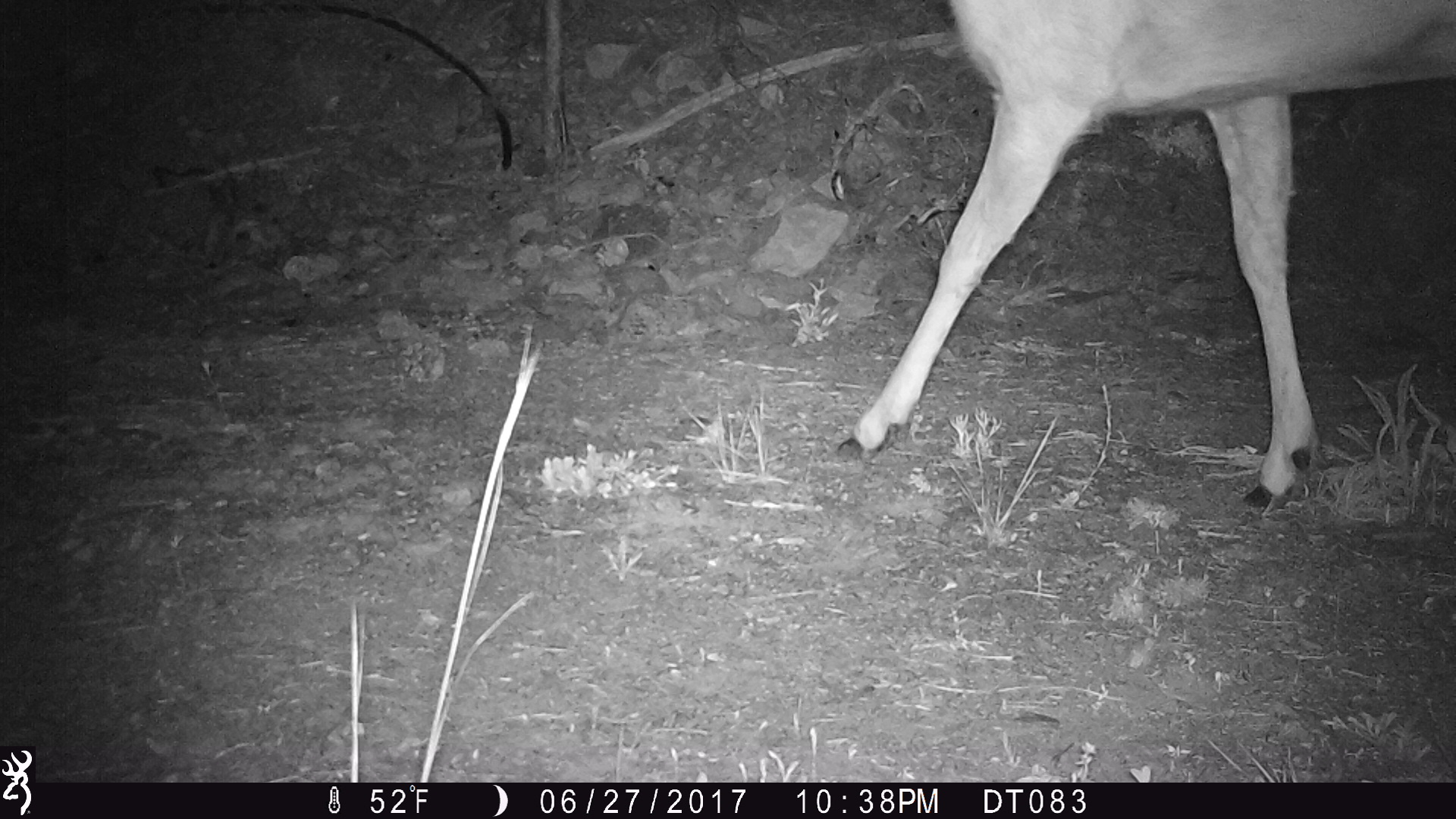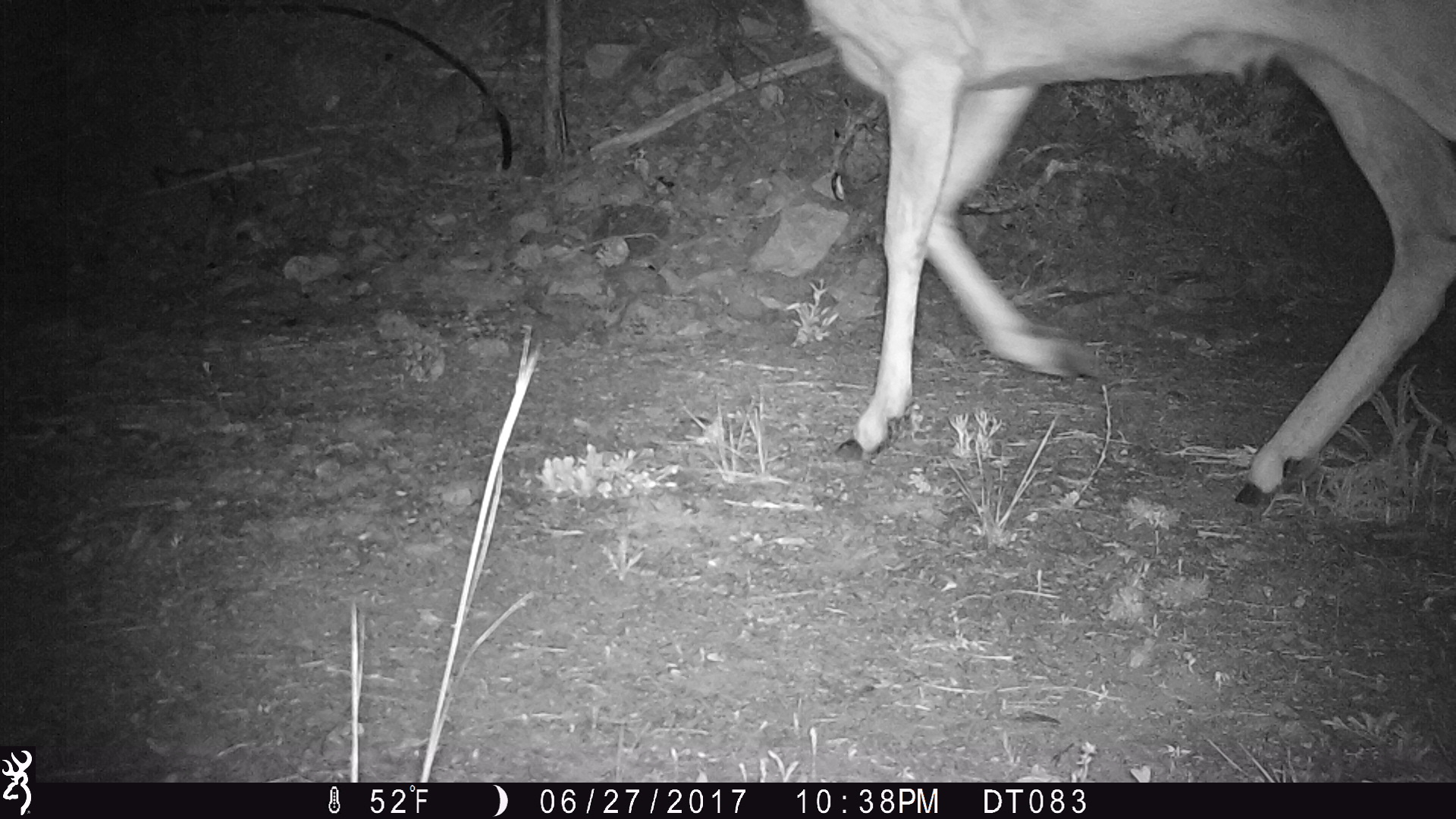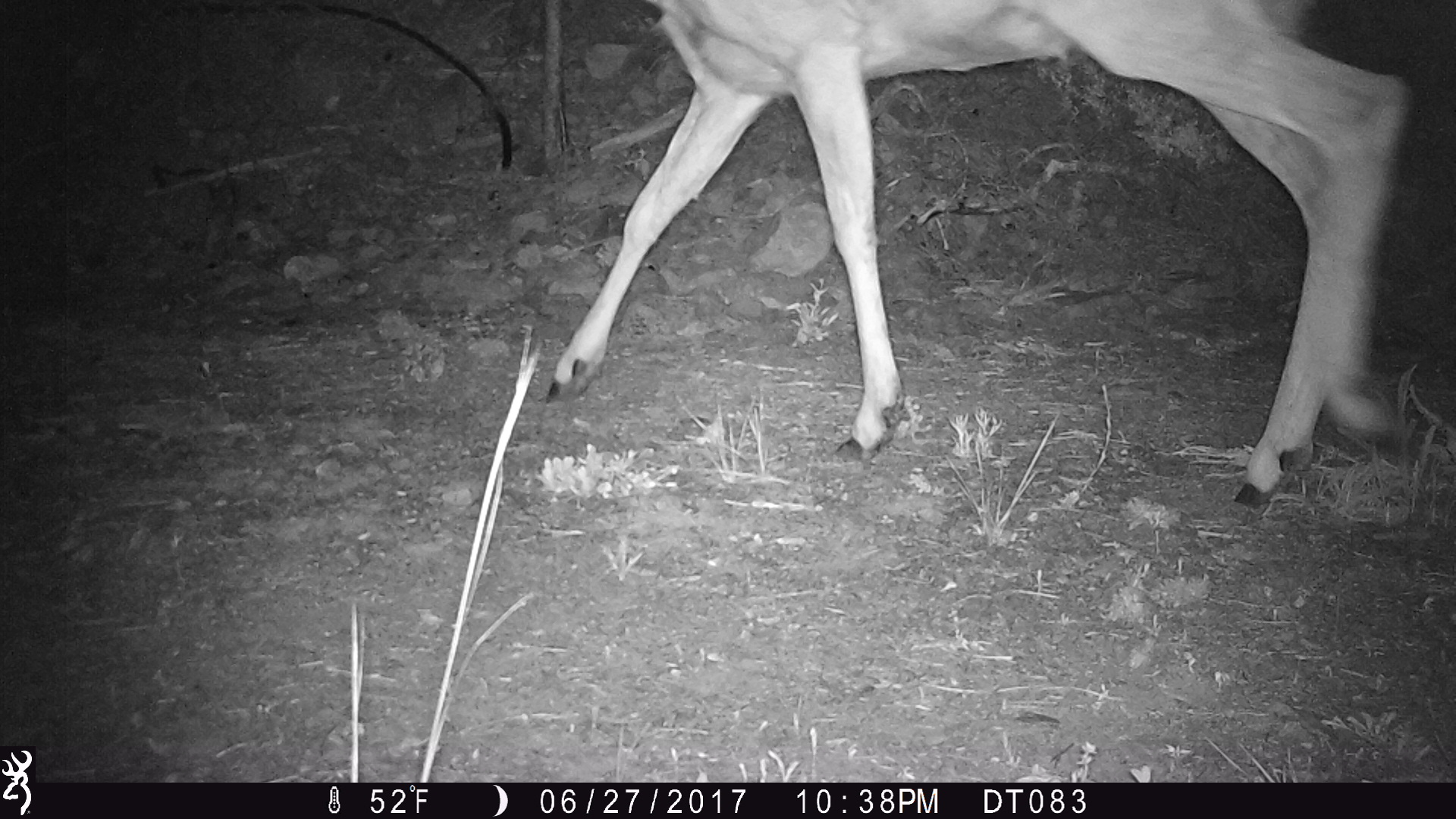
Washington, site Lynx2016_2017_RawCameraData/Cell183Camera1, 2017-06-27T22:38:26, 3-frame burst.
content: unidentified animal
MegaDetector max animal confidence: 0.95